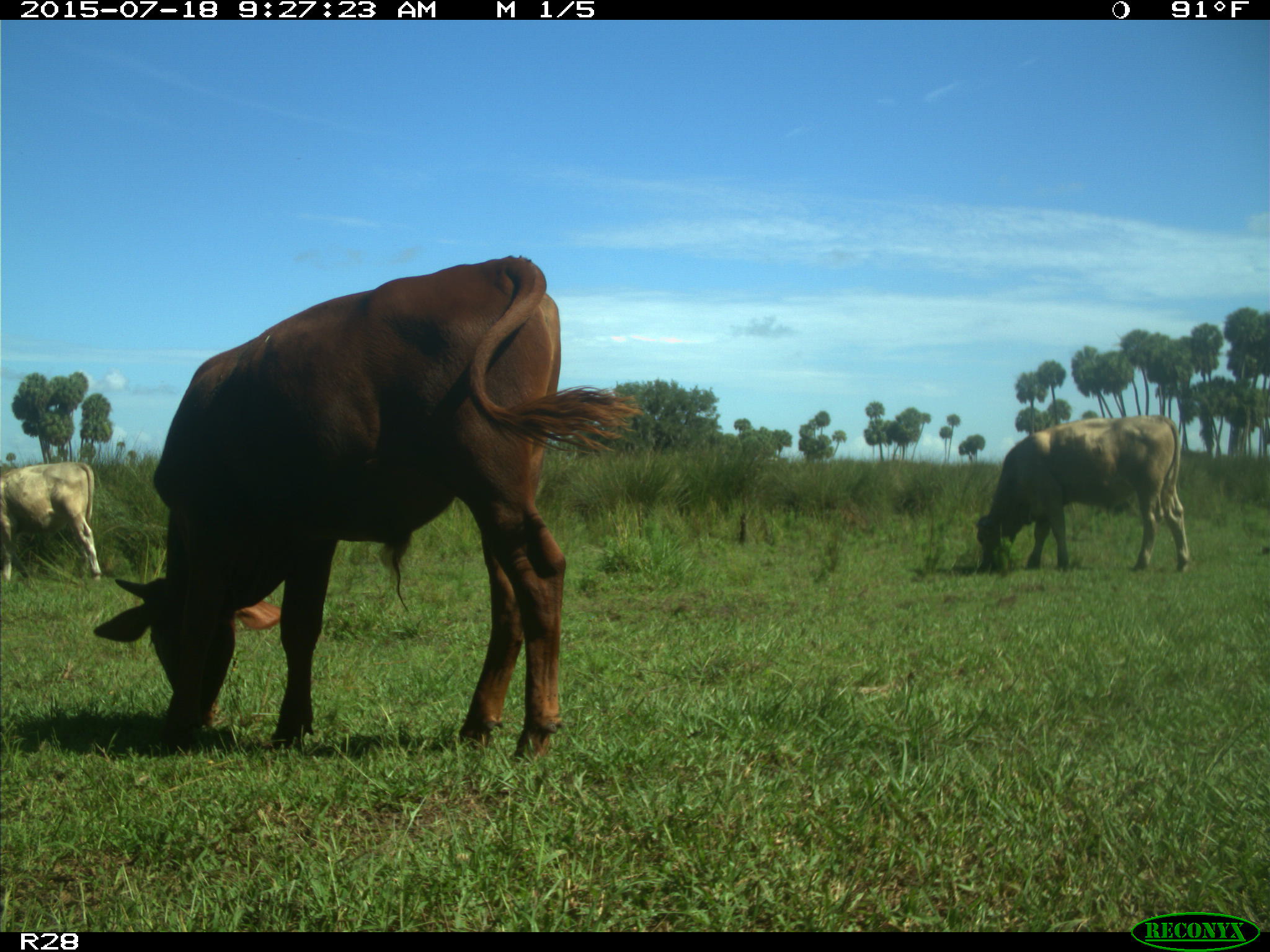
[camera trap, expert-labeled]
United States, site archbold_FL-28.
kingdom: Animalia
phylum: Chordata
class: Mammalia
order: Artiodactyla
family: Bovidae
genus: Bos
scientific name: Bos taurus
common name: domestic cow